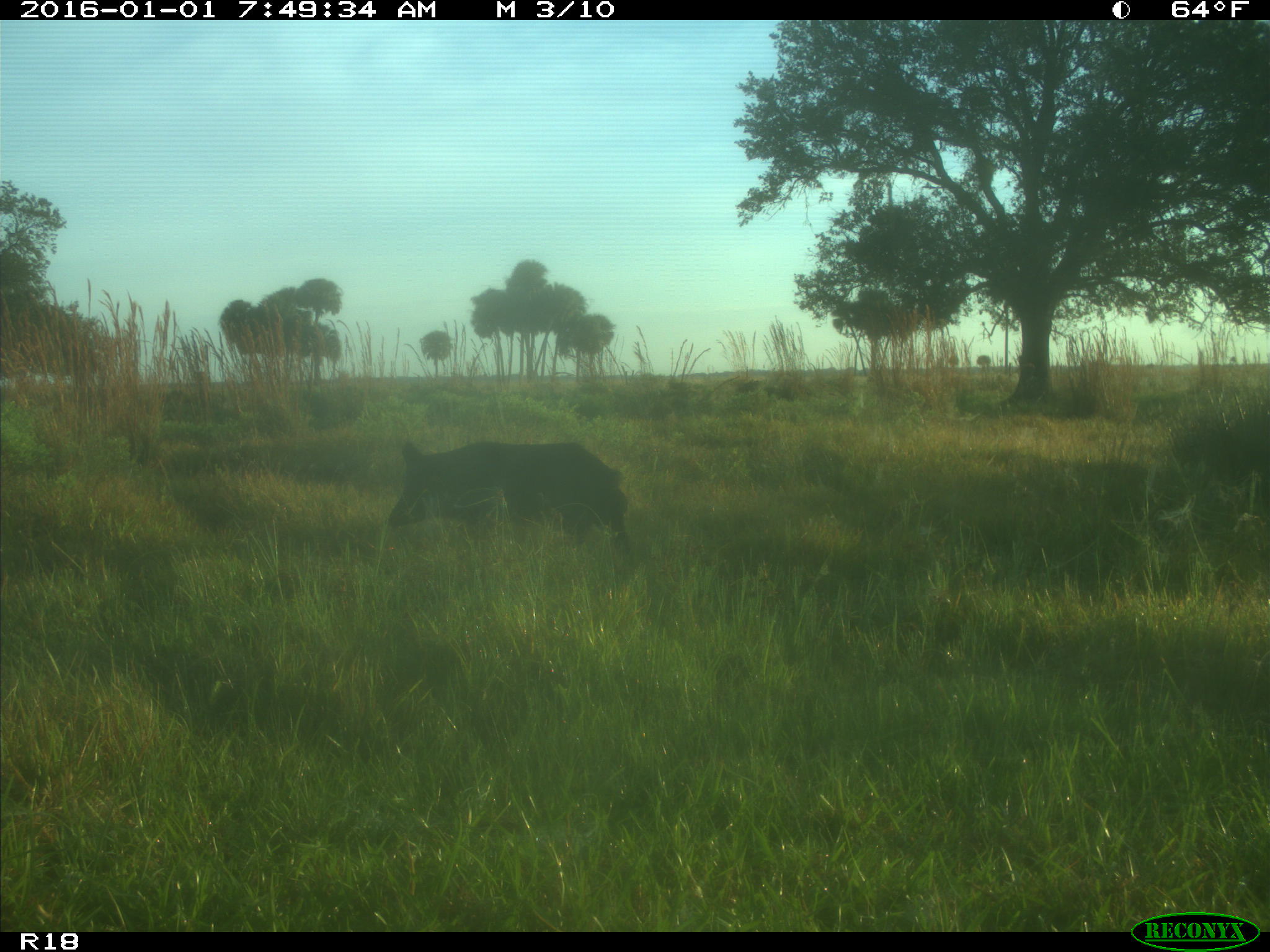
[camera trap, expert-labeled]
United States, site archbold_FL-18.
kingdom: Animalia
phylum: Chordata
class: Mammalia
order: Artiodactyla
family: Suidae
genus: Sus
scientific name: Sus scrofa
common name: wild boar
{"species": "Sus scrofa (wild boar)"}